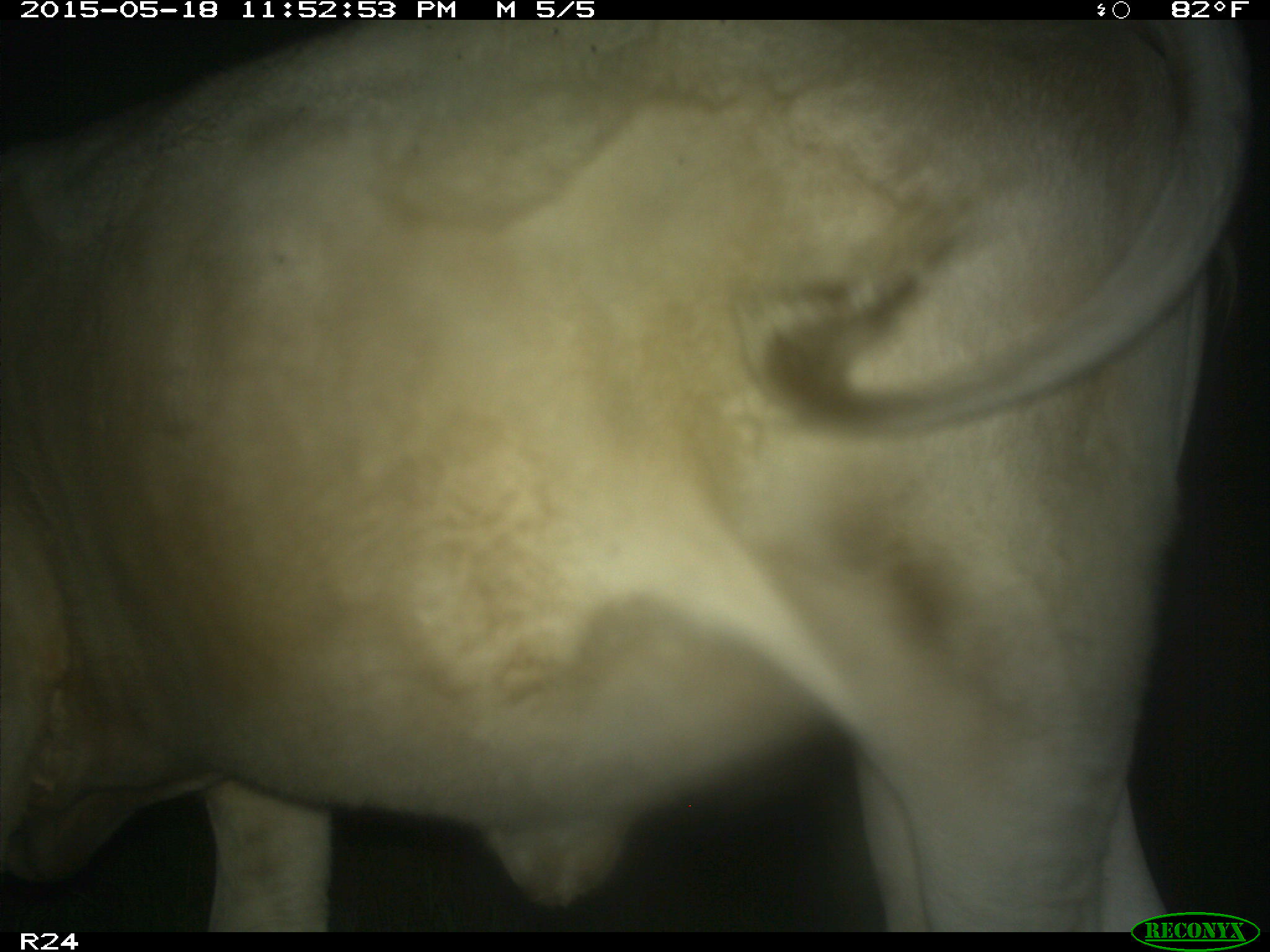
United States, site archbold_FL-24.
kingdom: Animalia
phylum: Chordata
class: Mammalia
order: Artiodactyla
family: Bovidae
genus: Bos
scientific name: Bos taurus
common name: domestic cow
Bos taurus (domestic cow).